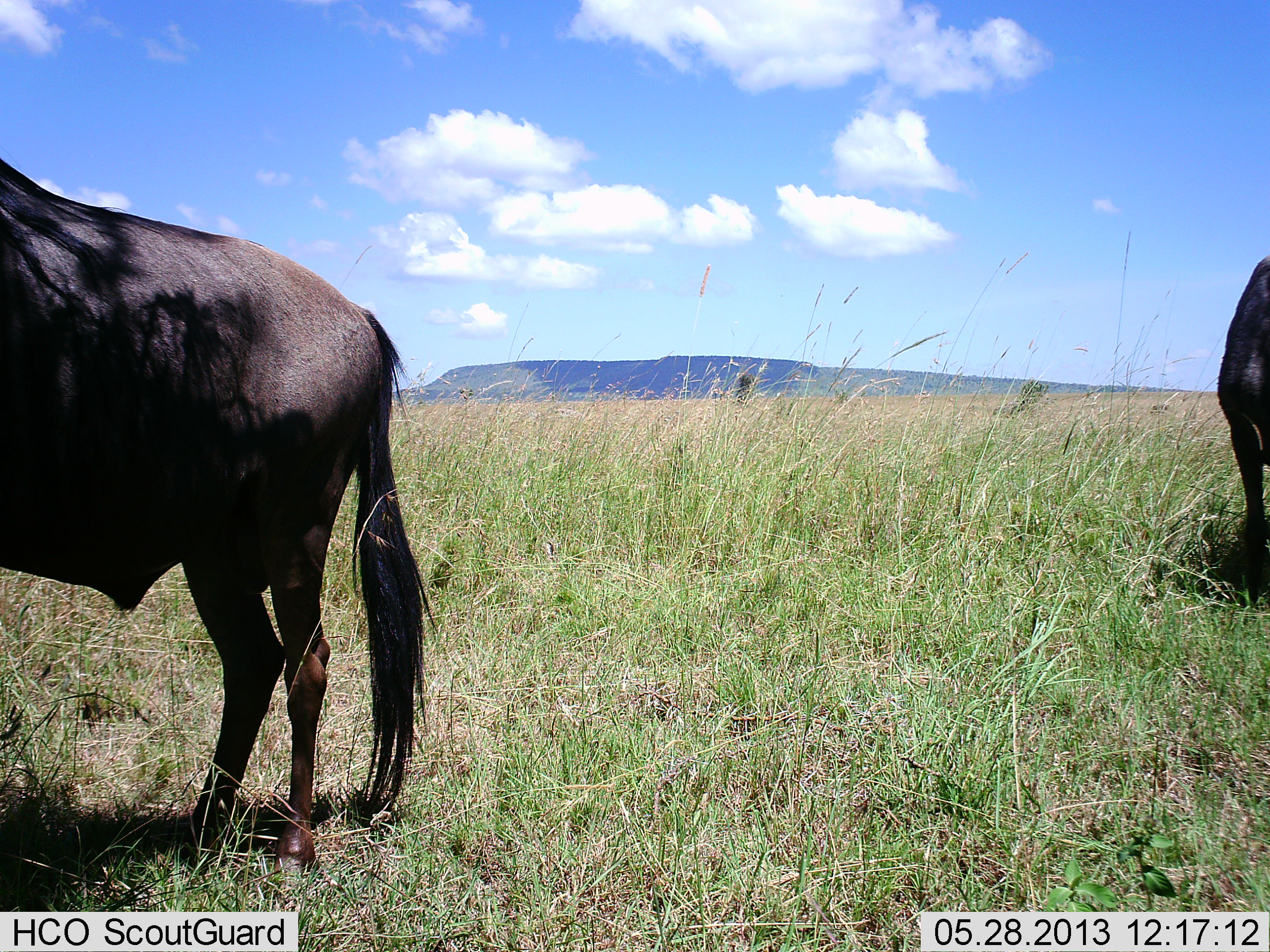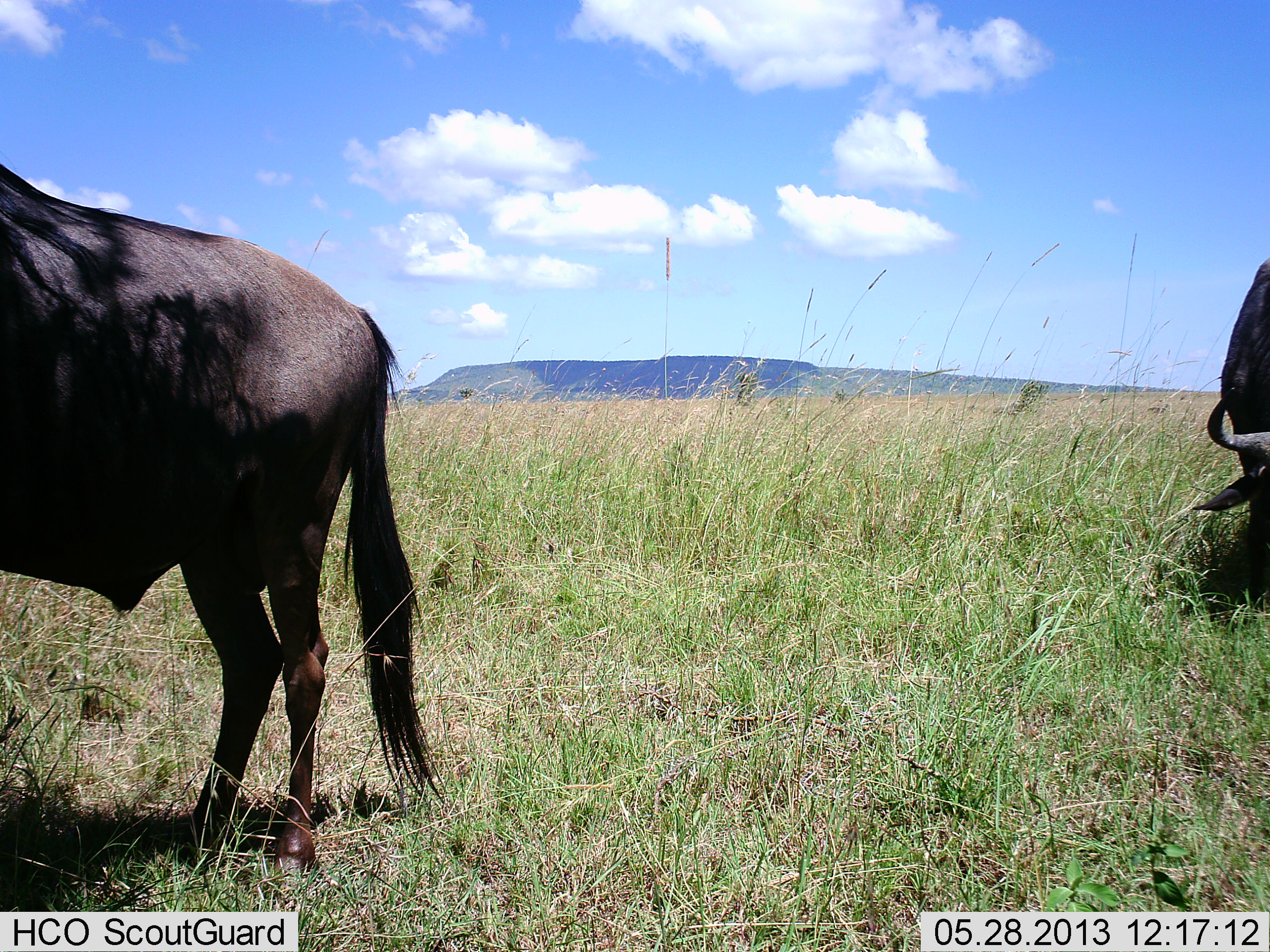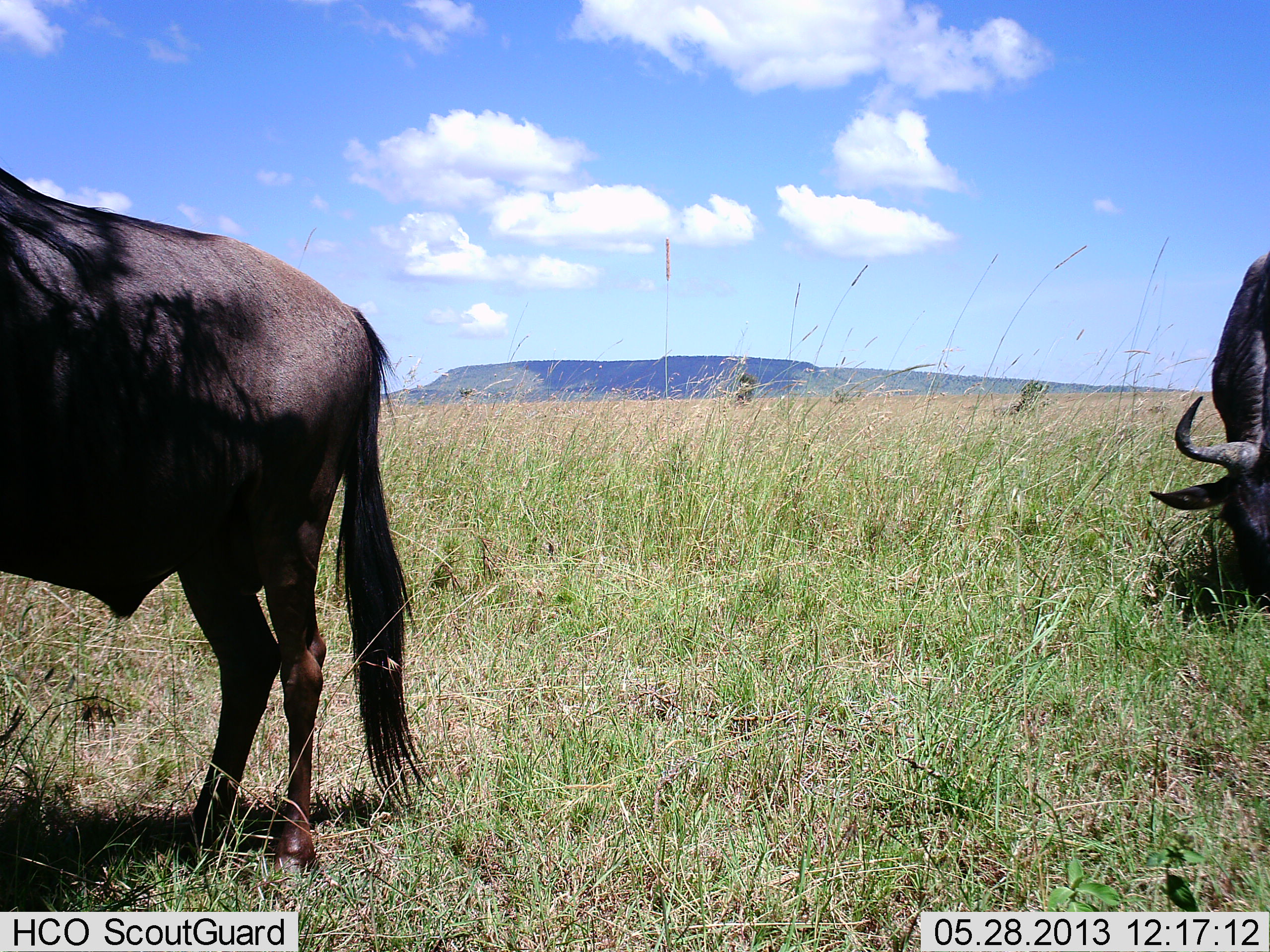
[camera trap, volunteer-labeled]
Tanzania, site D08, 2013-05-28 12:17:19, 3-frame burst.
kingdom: Animalia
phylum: Chordata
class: Mammalia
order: Artiodactyla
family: Bovidae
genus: Connochaetes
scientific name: Connochaetes taurinus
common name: blue wildebeest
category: wildebeest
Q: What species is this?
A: Wildebeest (blue wildebeest) (Connochaetes taurinus).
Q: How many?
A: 2.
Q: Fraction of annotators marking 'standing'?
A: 74%.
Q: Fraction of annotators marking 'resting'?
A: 0%.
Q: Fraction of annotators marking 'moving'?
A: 4%.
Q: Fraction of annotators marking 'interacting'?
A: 0%.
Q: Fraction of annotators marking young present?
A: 0%.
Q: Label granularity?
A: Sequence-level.